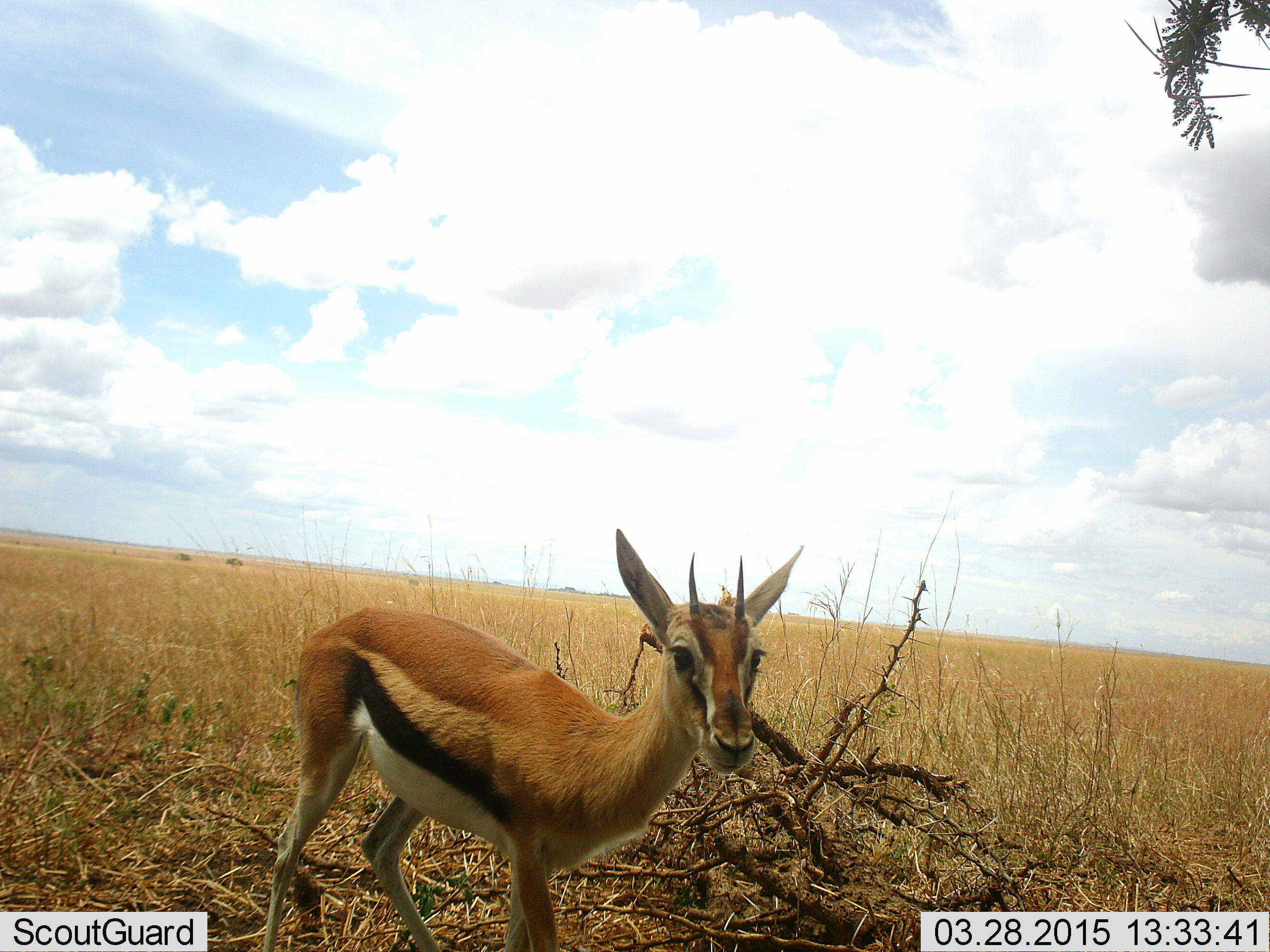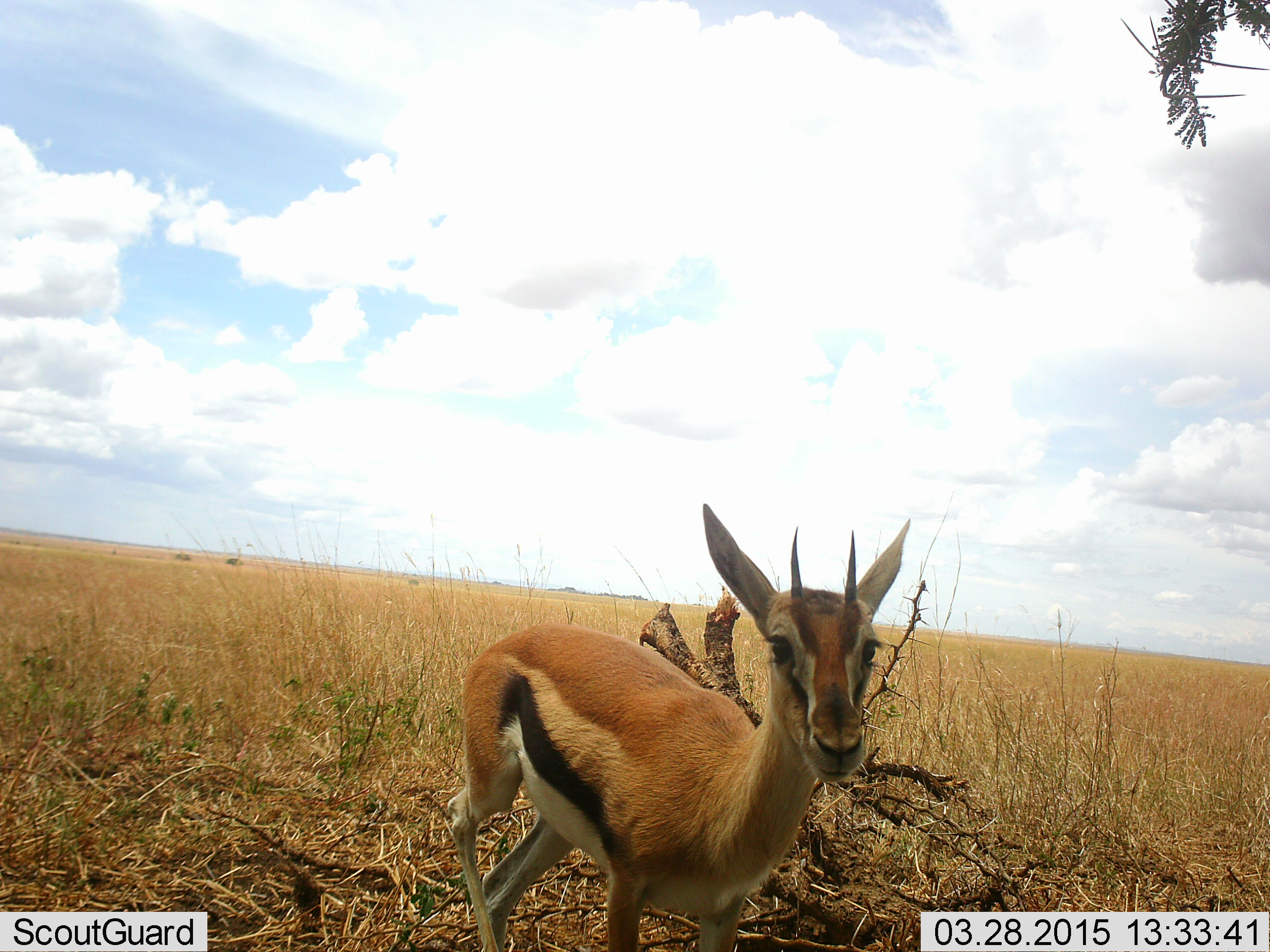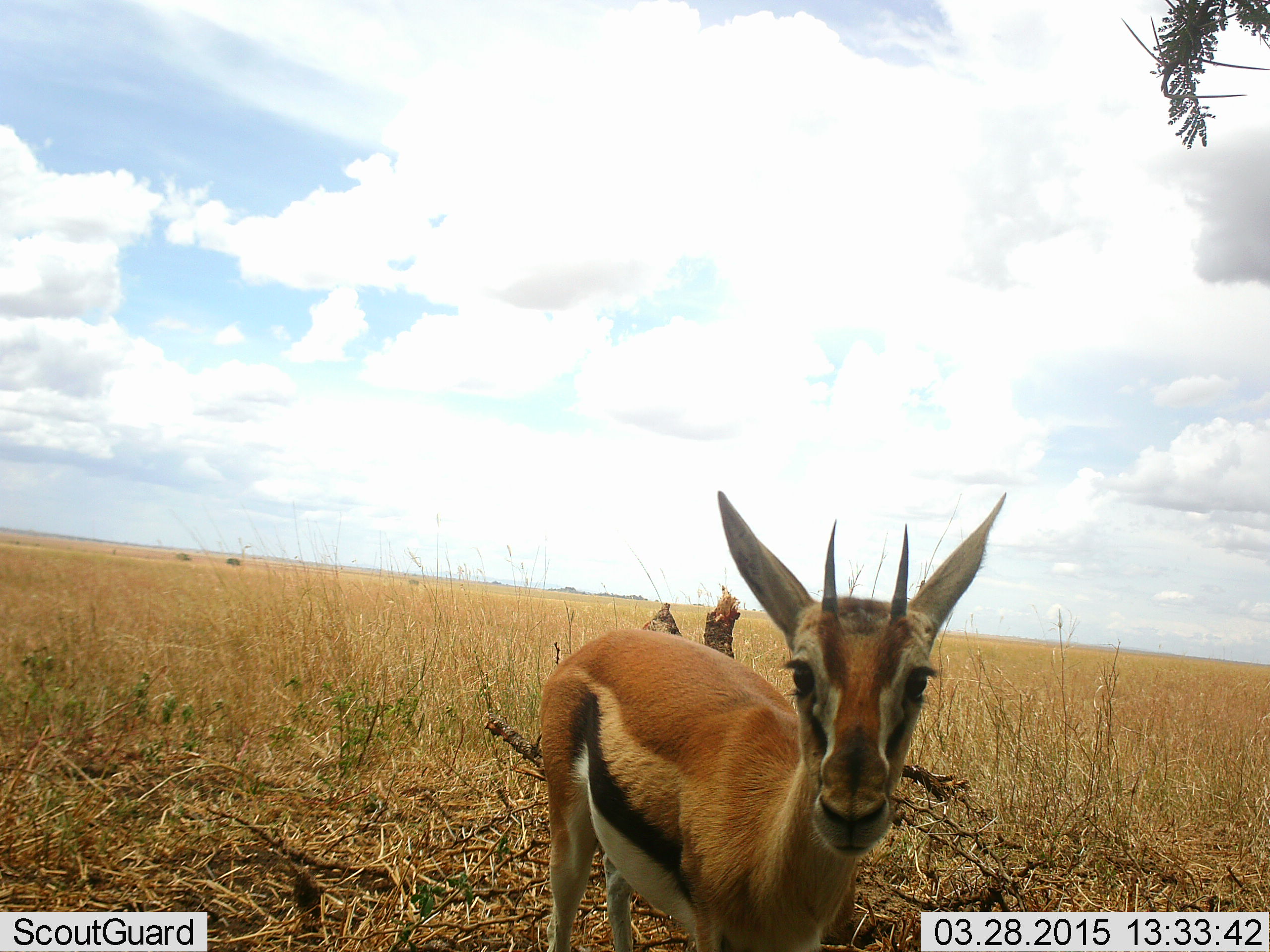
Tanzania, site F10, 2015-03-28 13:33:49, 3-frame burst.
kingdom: Animalia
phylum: Chordata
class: Mammalia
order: Artiodactyla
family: Bovidae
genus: Eudorcas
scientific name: Eudorcas thomsonii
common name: thomson's gazelle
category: gazellethomsons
Gazellethomsons (thomson's gazelle) (Eudorcas thomsonii), count 1. Behavior (volunteer vote fractions): standing 20%, resting 0%, moving 90%, interacting 0%. Young present (vote fraction): 0%. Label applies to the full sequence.